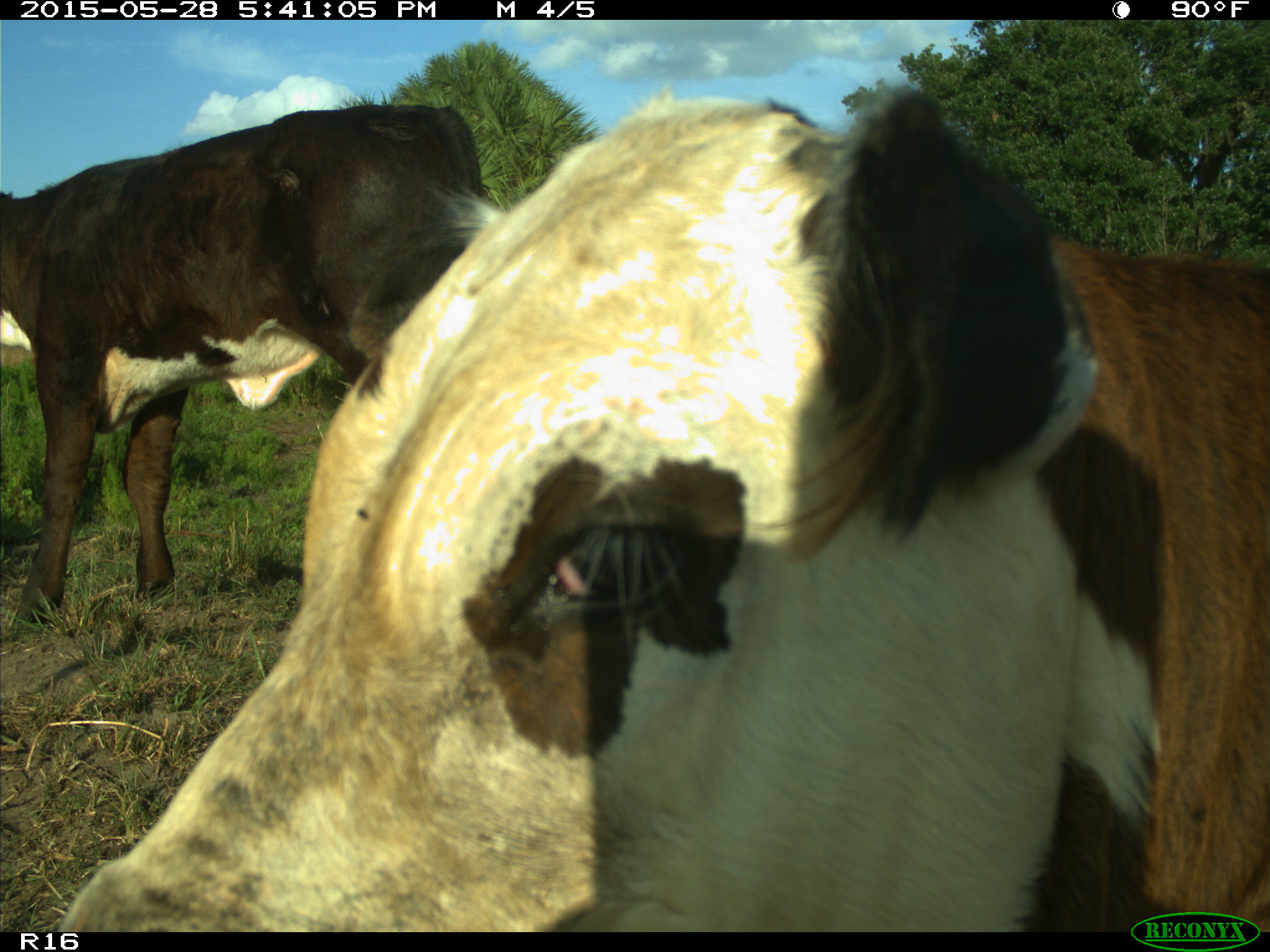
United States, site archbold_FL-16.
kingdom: Animalia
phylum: Chordata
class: Mammalia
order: Artiodactyla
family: Bovidae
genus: Bos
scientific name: Bos taurus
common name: domestic cow